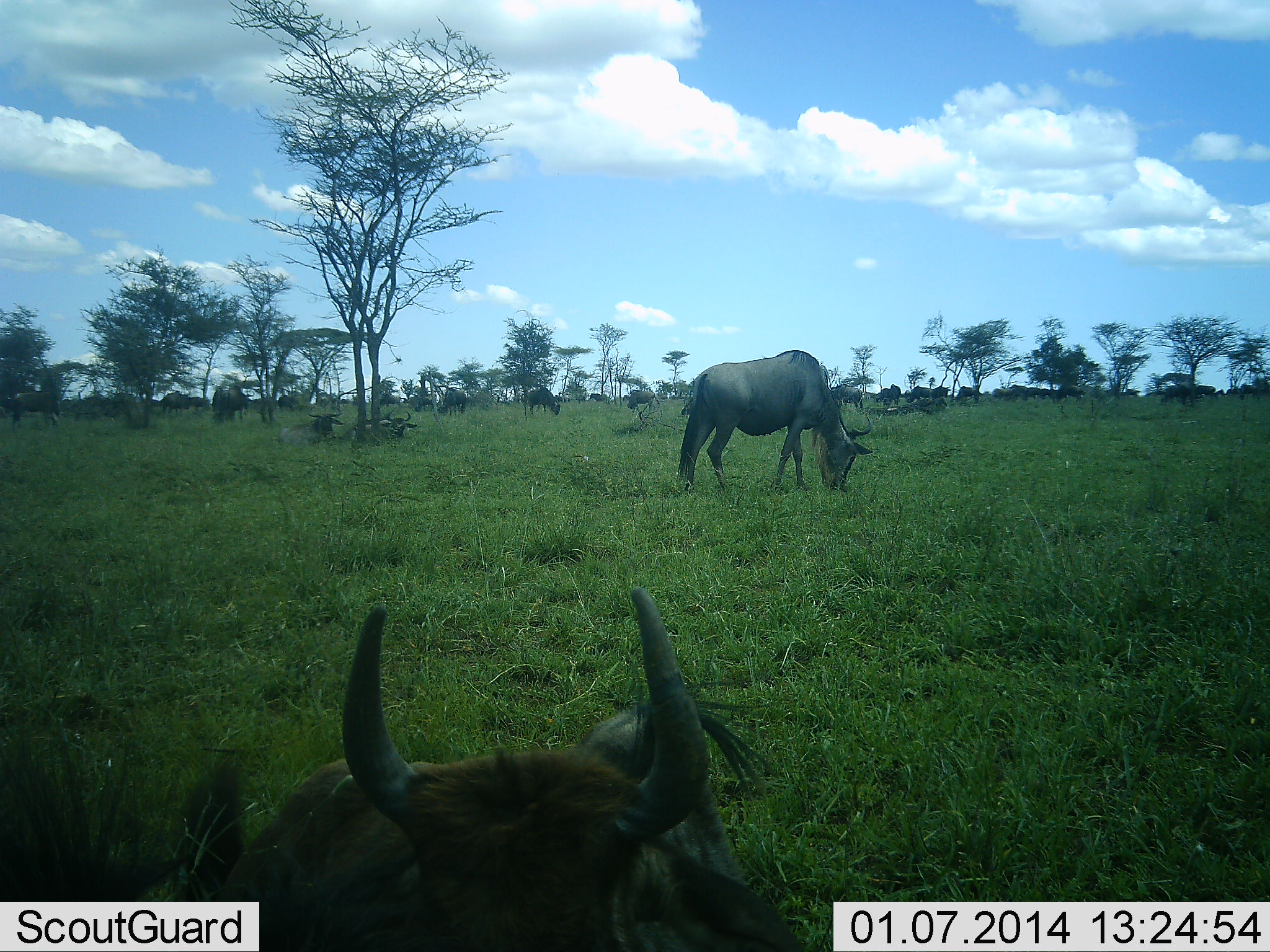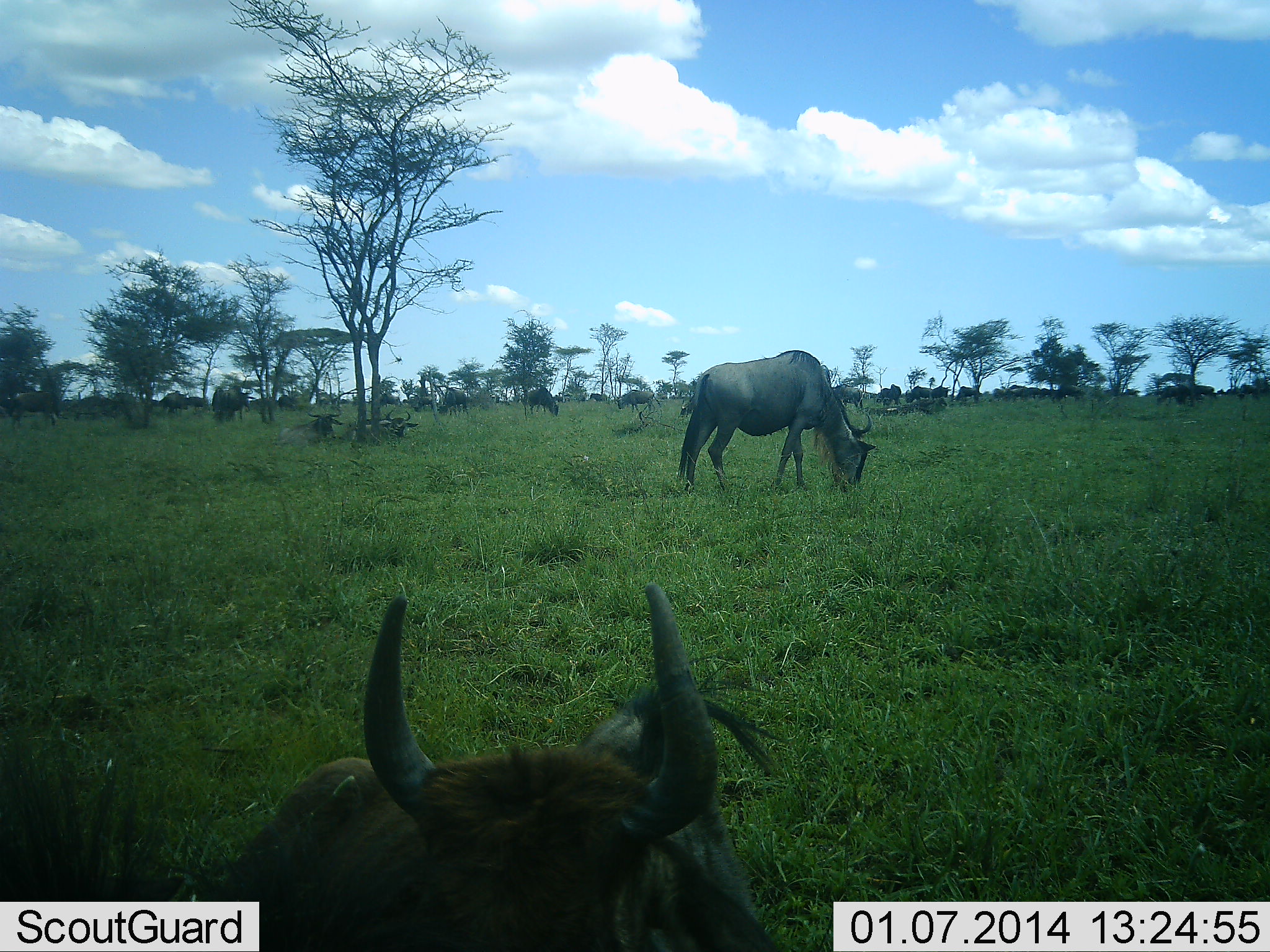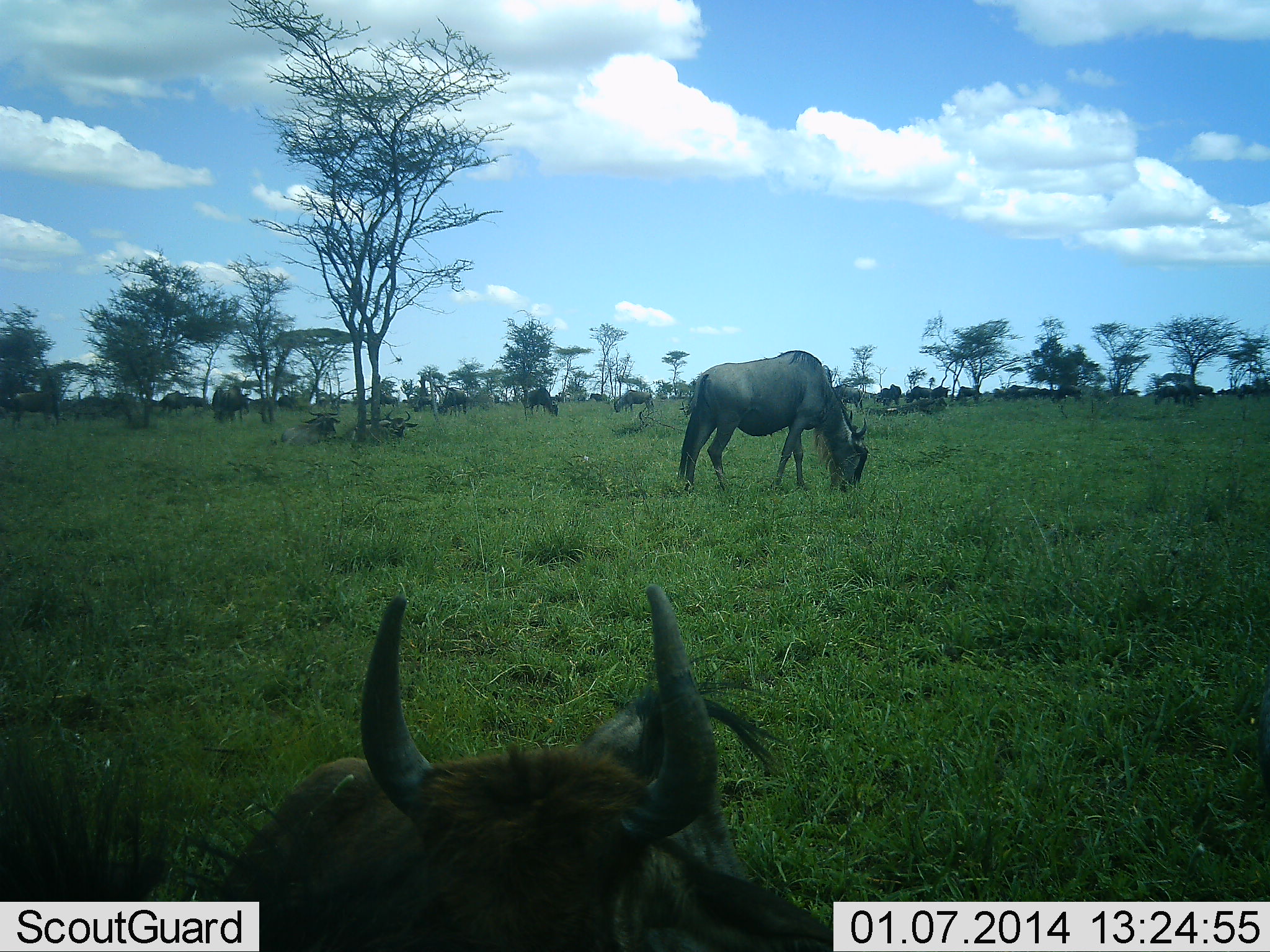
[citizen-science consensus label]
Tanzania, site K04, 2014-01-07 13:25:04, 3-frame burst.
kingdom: Animalia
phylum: Chordata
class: Mammalia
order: Artiodactyla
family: Bovidae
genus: Connochaetes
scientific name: Connochaetes taurinus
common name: blue wildebeest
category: wildebeest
Wildebeest (blue wildebeest) (Connochaetes taurinus), count 11-50. Behavior (volunteer vote fractions): standing 60%, resting 70%, moving 20%, interacting 10%. Young present (vote fraction): 10%. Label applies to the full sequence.